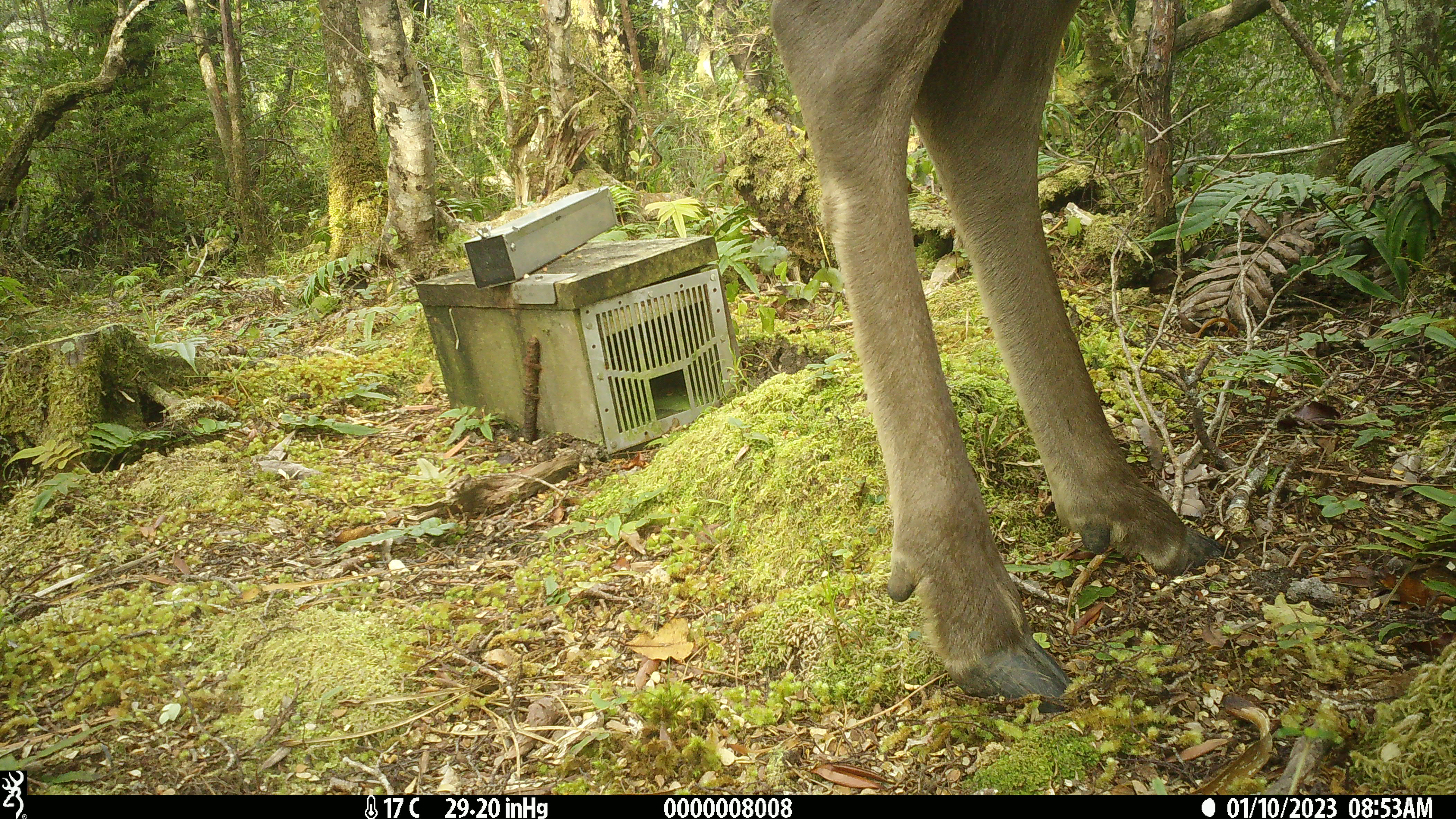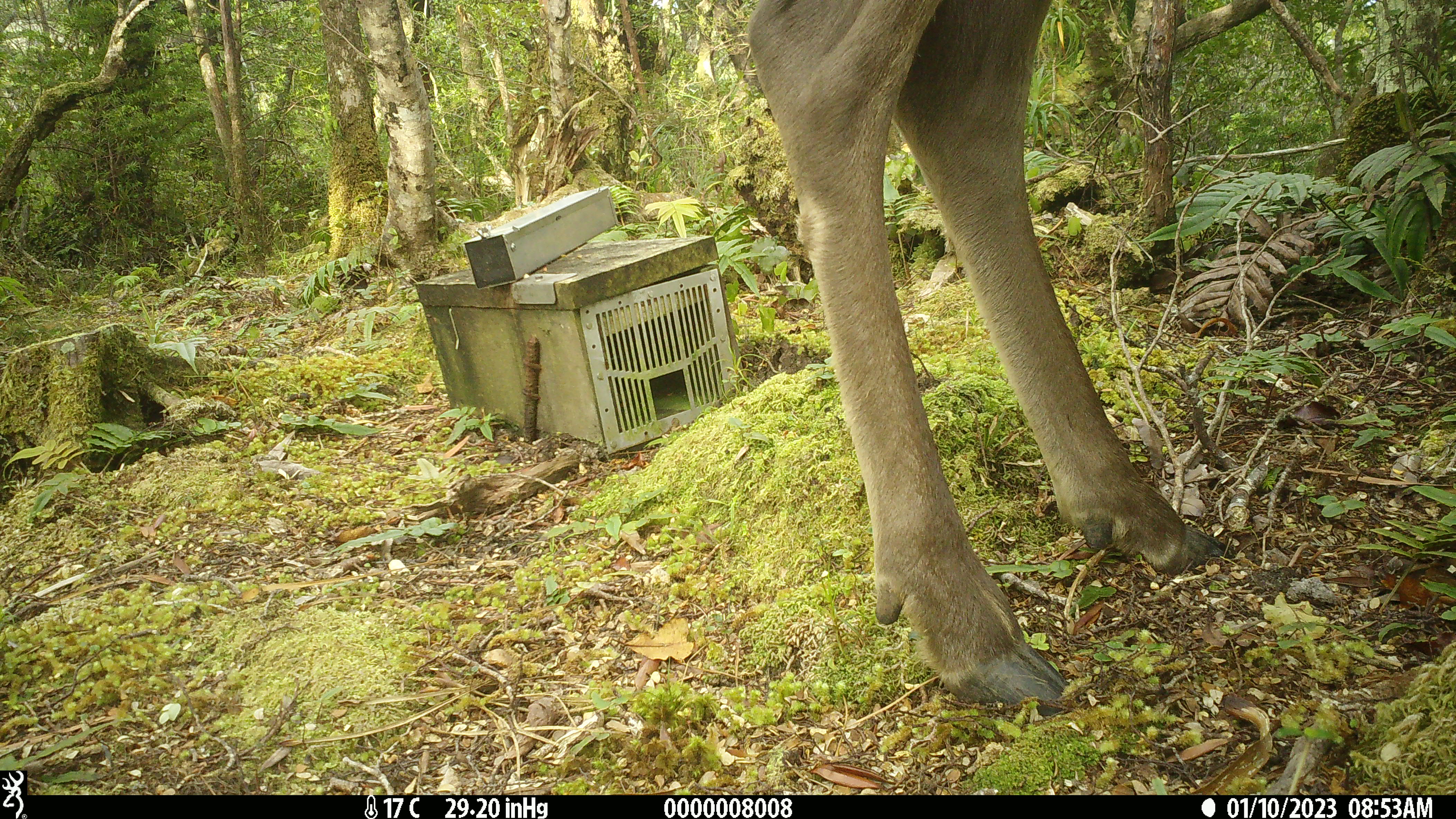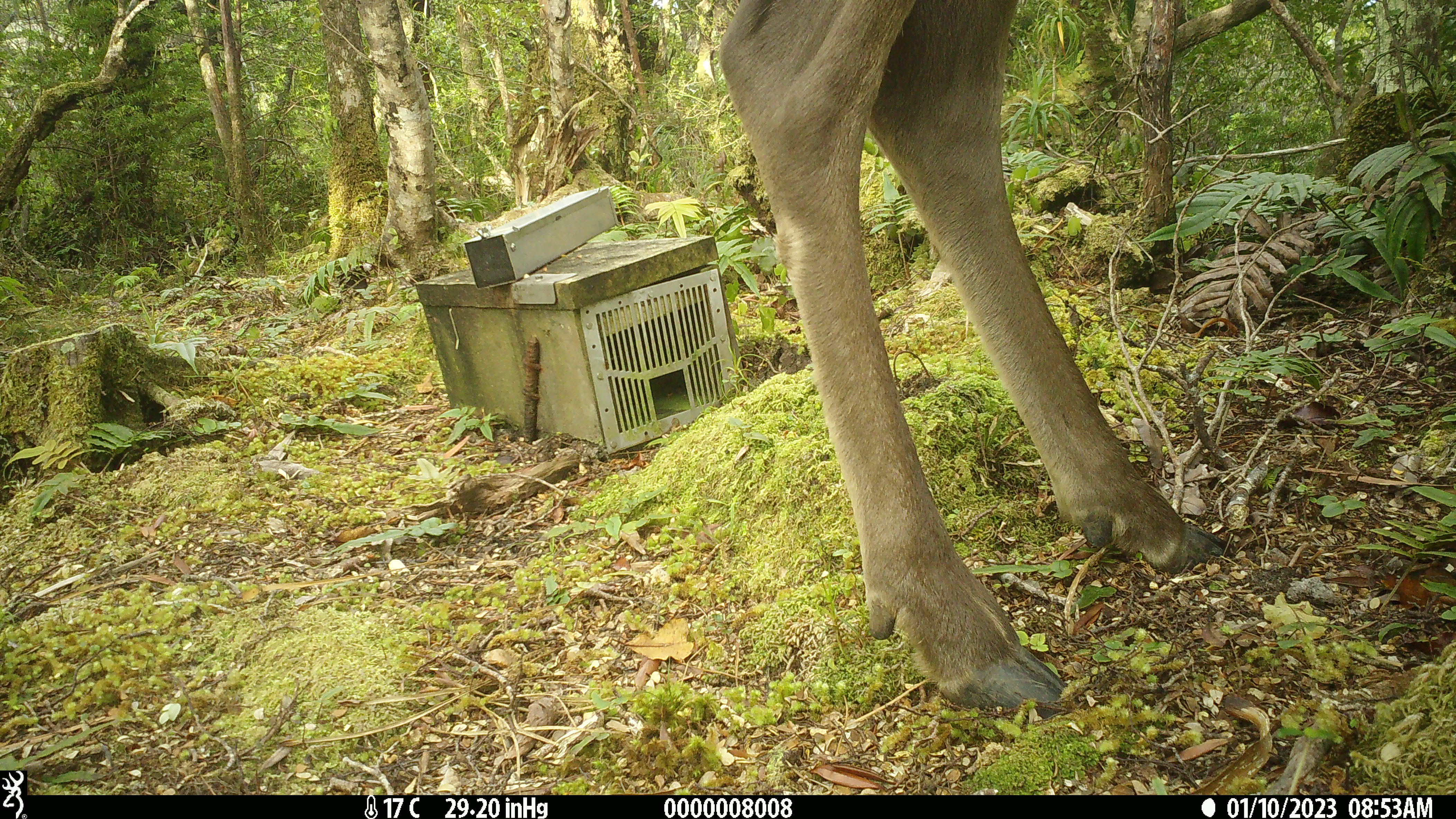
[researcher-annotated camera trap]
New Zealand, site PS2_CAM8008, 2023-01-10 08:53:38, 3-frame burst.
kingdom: Animalia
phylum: Chordata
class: Mammalia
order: Artiodactyla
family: Cervidae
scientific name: Cervidae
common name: deer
Deer (Cervidae).